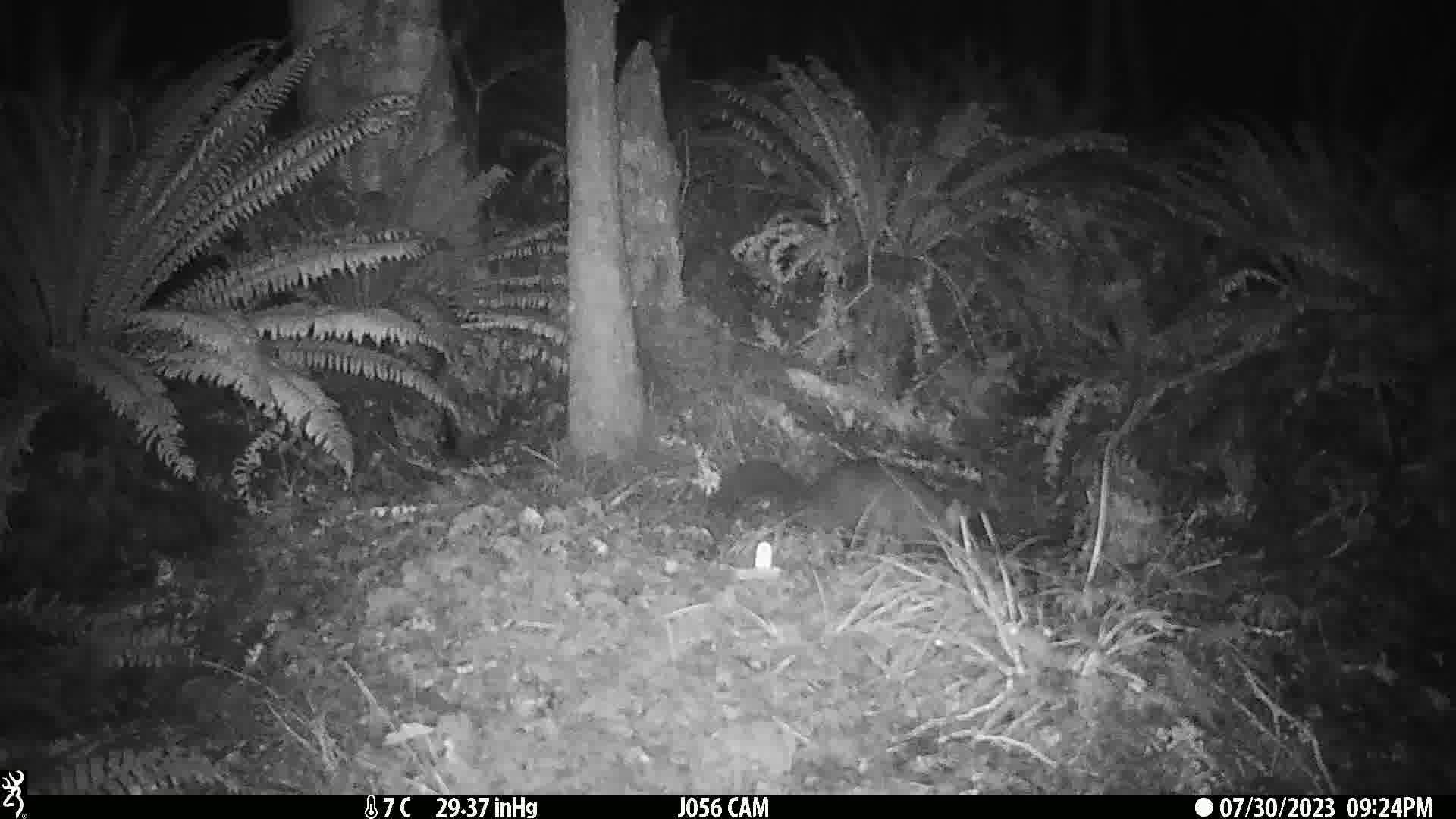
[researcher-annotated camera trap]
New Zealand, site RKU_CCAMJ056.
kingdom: Animalia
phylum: Chordata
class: Mammalia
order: Diprotodontia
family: Phalangeridae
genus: Trichosurus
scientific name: Trichosurus vulpecula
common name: common brushtail possum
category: possum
Possum (common brushtail possum) (Trichosurus vulpecula).